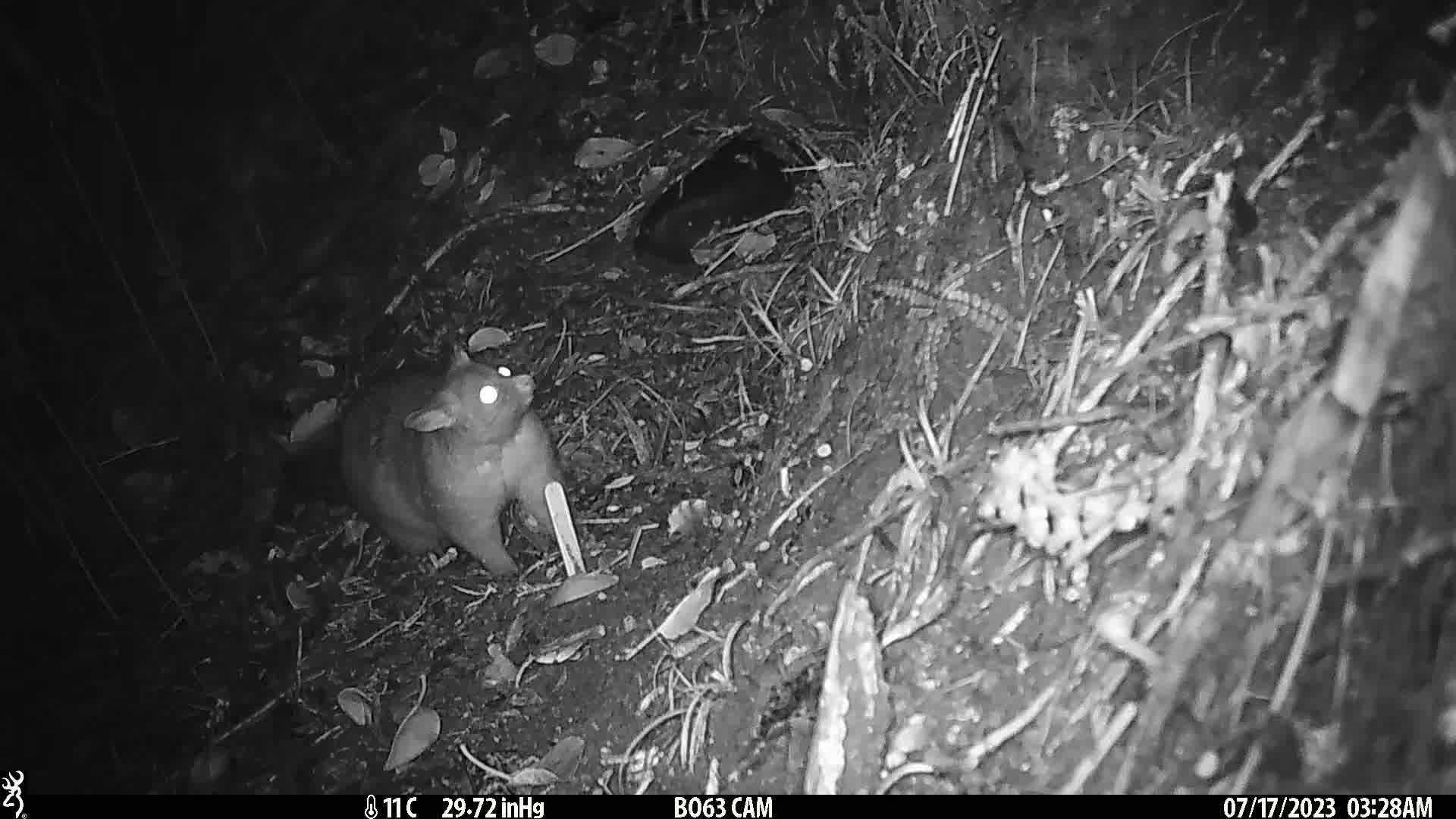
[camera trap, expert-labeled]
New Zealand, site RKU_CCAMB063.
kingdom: Animalia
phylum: Chordata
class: Mammalia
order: Diprotodontia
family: Phalangeridae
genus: Trichosurus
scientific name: Trichosurus vulpecula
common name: common brushtail possum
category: possum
Possum (common brushtail possum) (Trichosurus vulpecula).